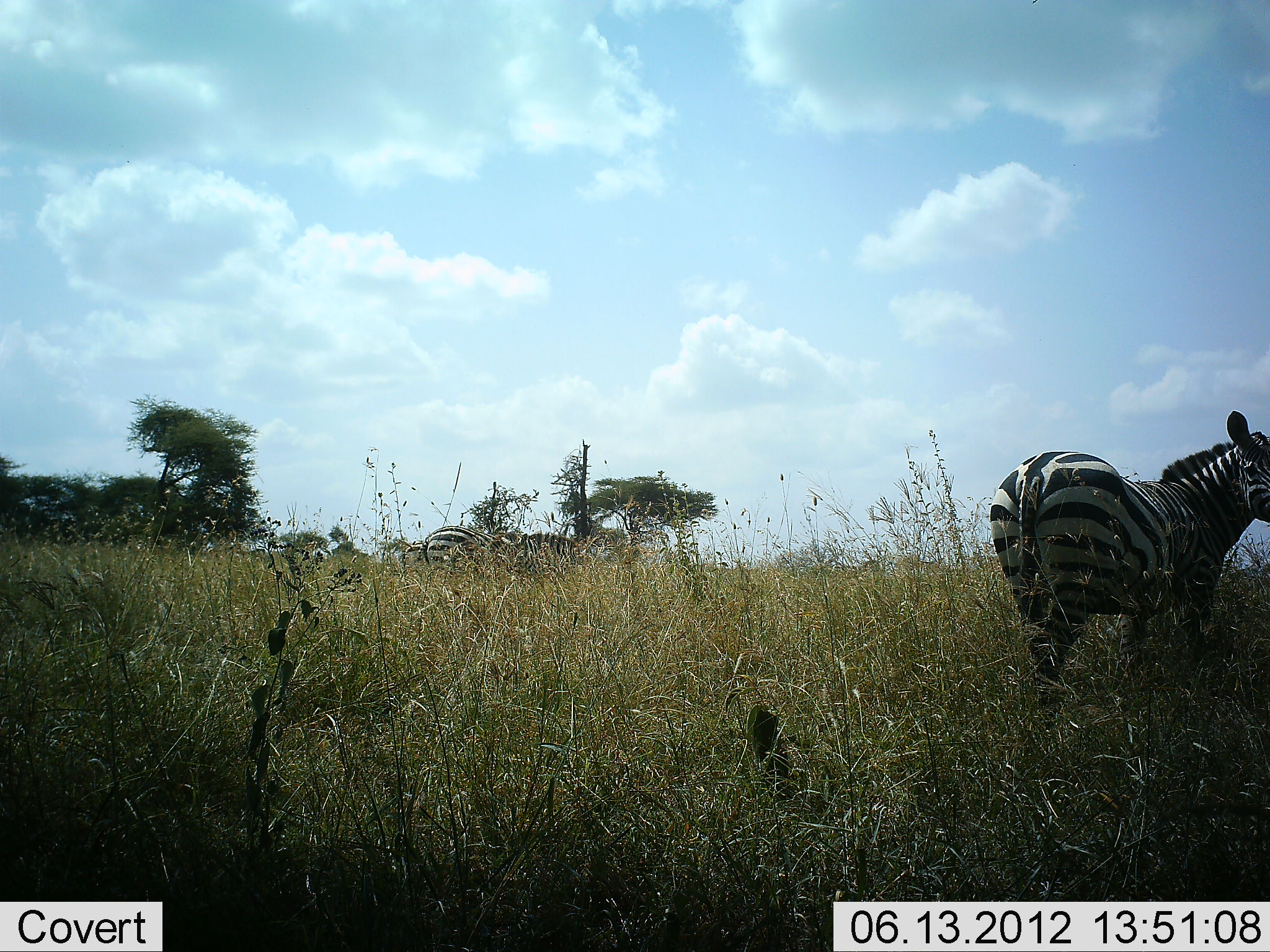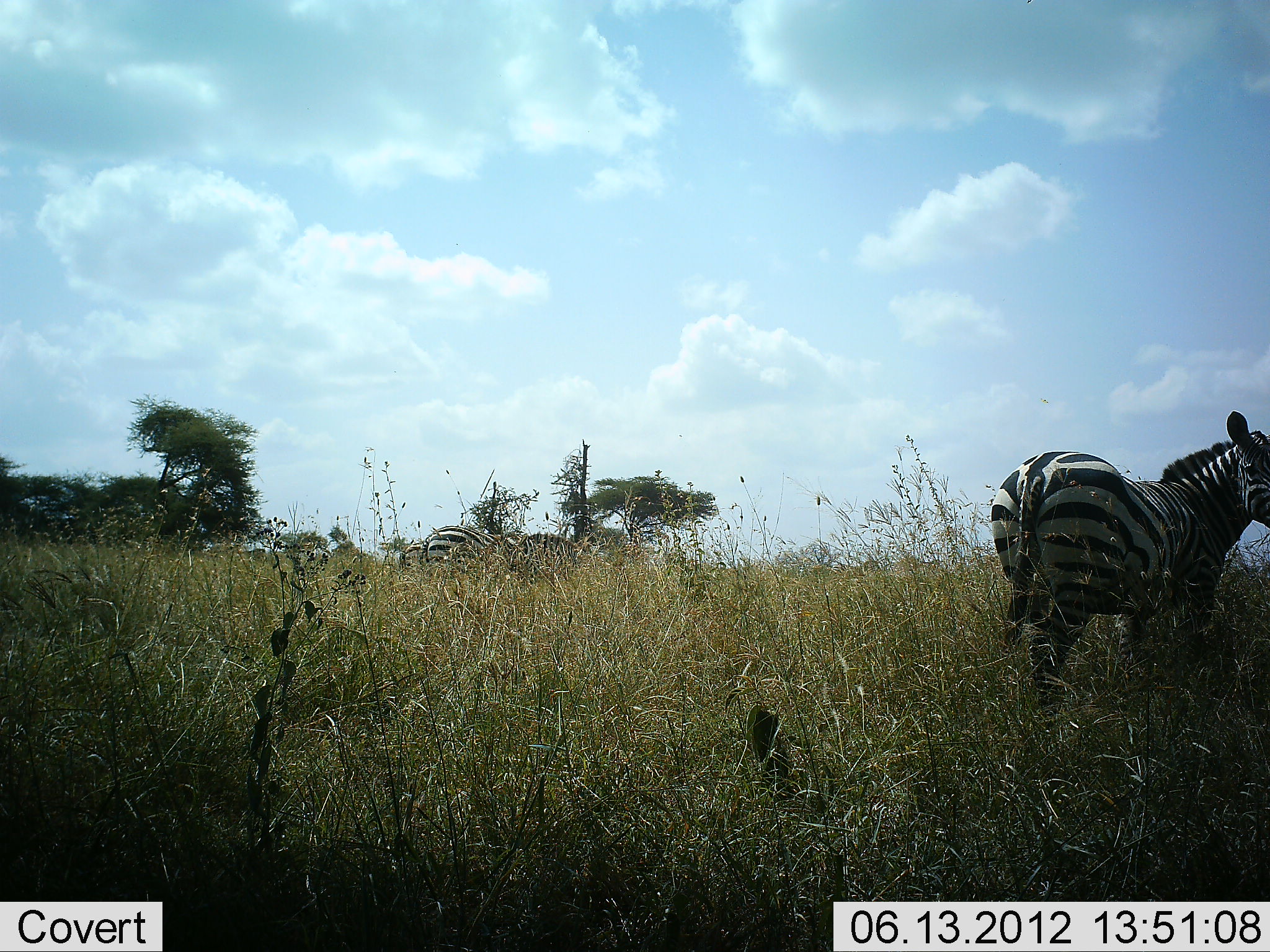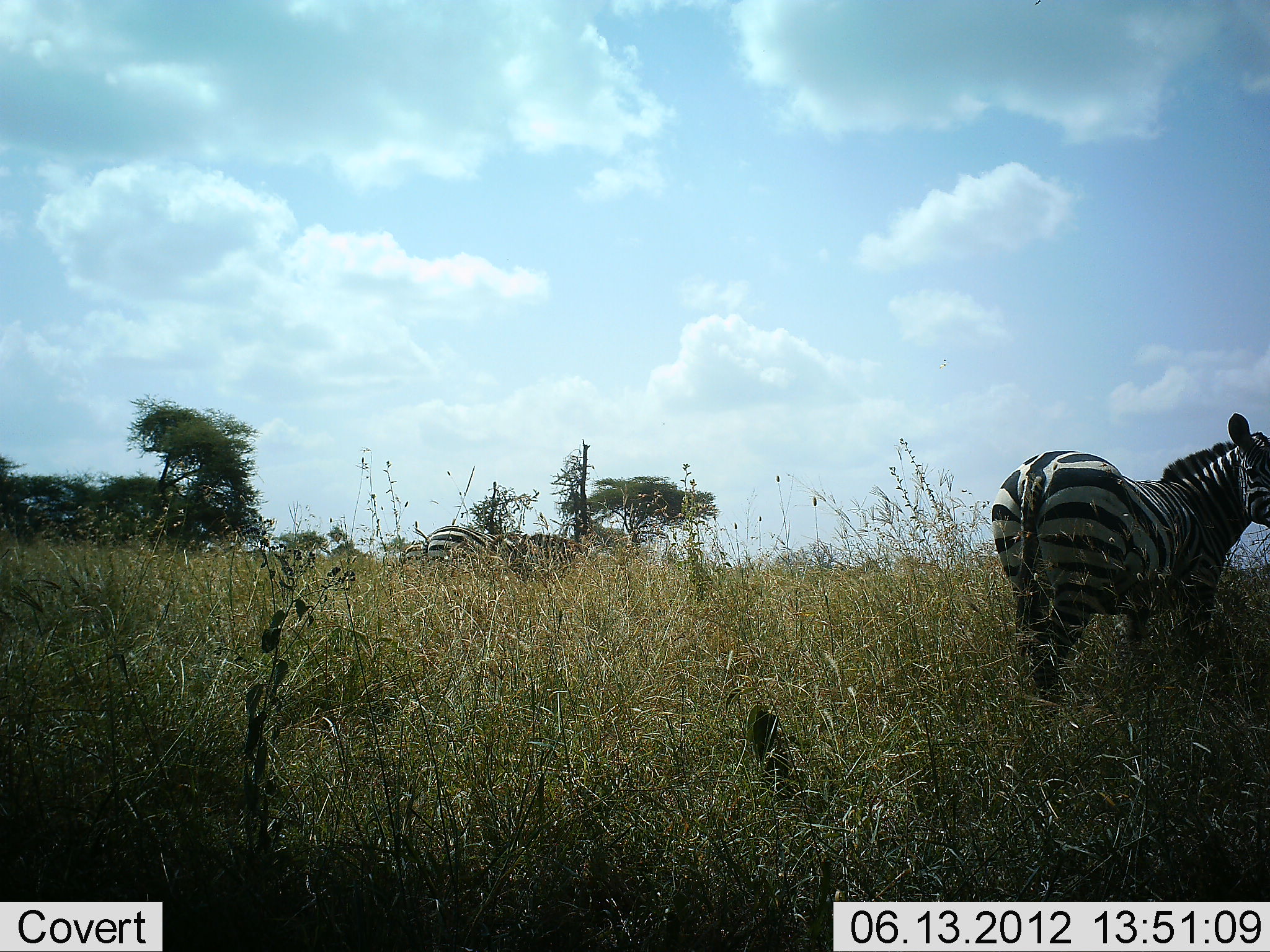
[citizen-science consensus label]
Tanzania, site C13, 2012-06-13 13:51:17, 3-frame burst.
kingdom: Animalia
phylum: Chordata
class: Mammalia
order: Perissodactyla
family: Equidae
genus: Equus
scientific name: Equus quagga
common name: plains zebra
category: zebra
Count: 3.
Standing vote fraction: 100%.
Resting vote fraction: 10%.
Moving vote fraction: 0%.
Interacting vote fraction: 0%.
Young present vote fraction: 0%.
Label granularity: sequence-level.